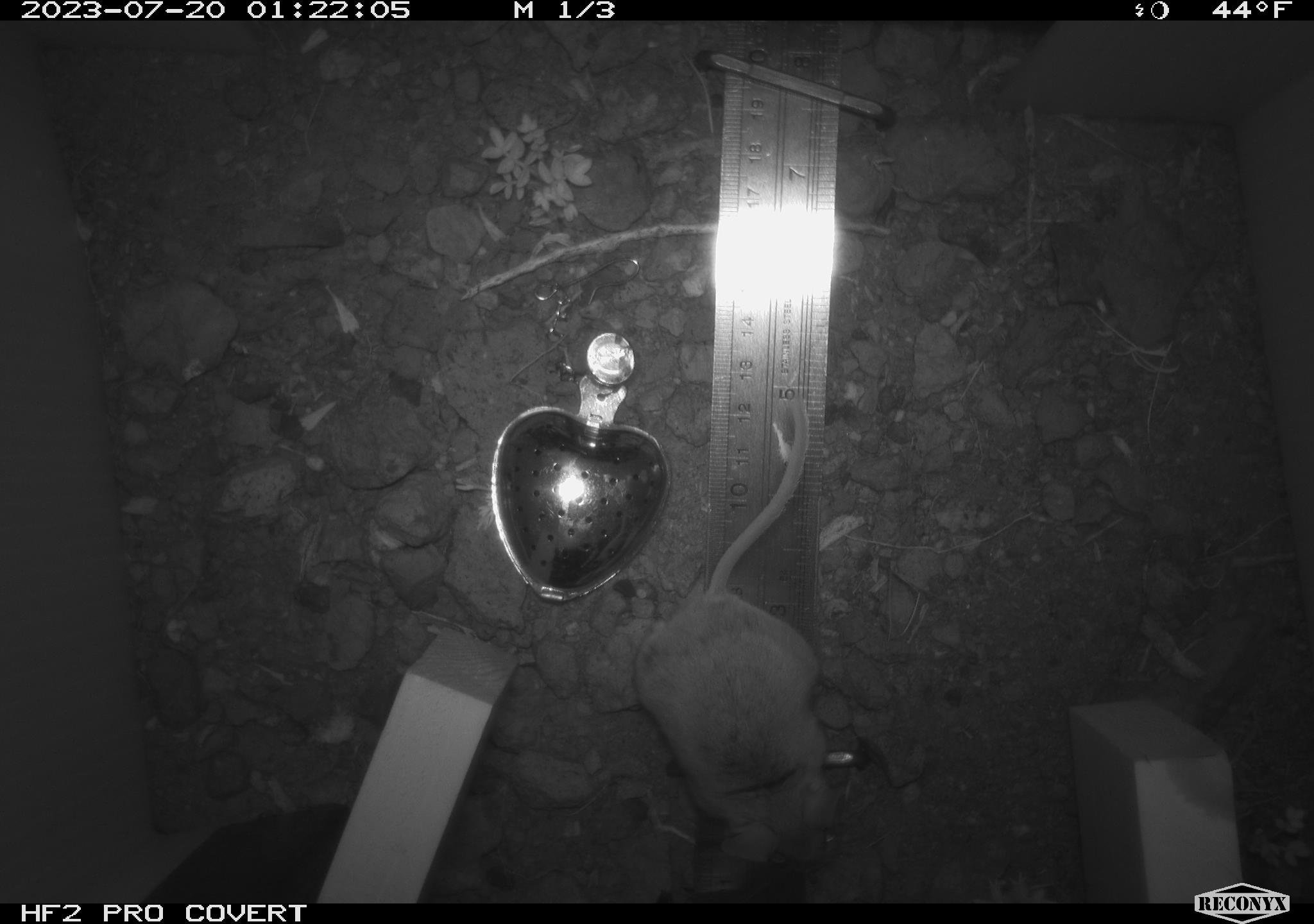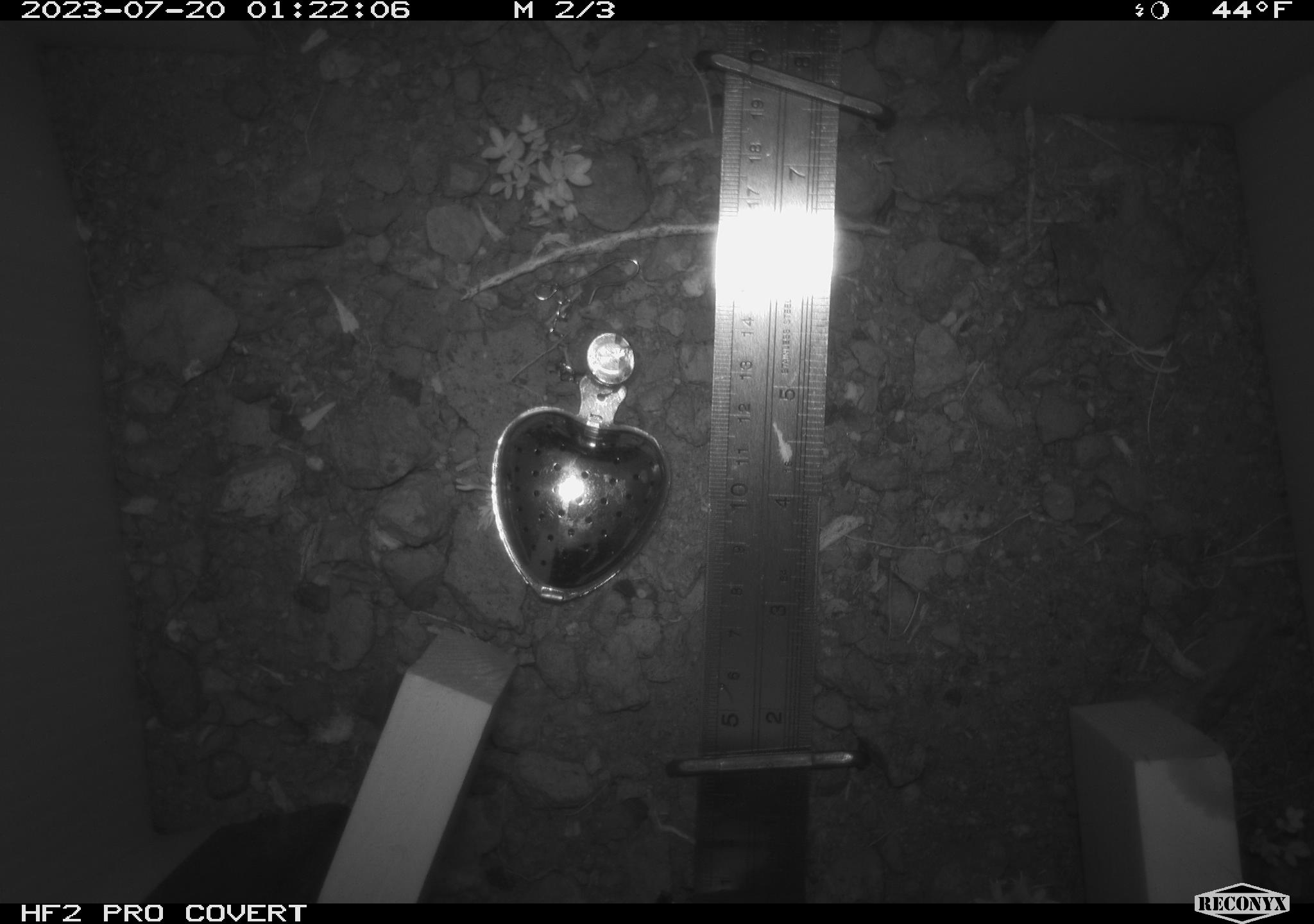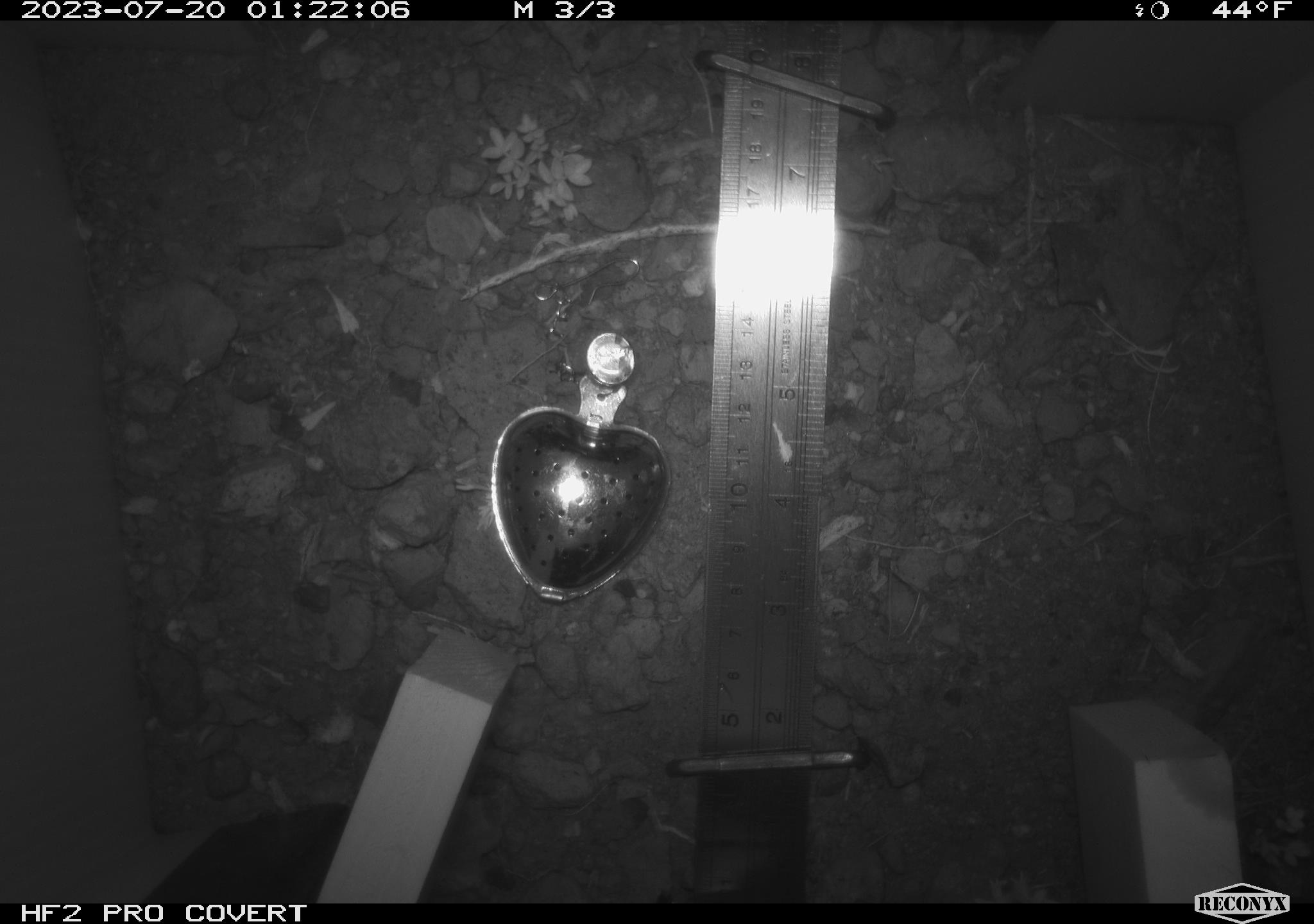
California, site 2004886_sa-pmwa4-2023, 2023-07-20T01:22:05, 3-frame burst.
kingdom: Animalia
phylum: Chordata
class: Mammalia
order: Rodentia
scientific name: Rodentia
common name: mouse species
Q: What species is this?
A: Mouse species (Rodentia).